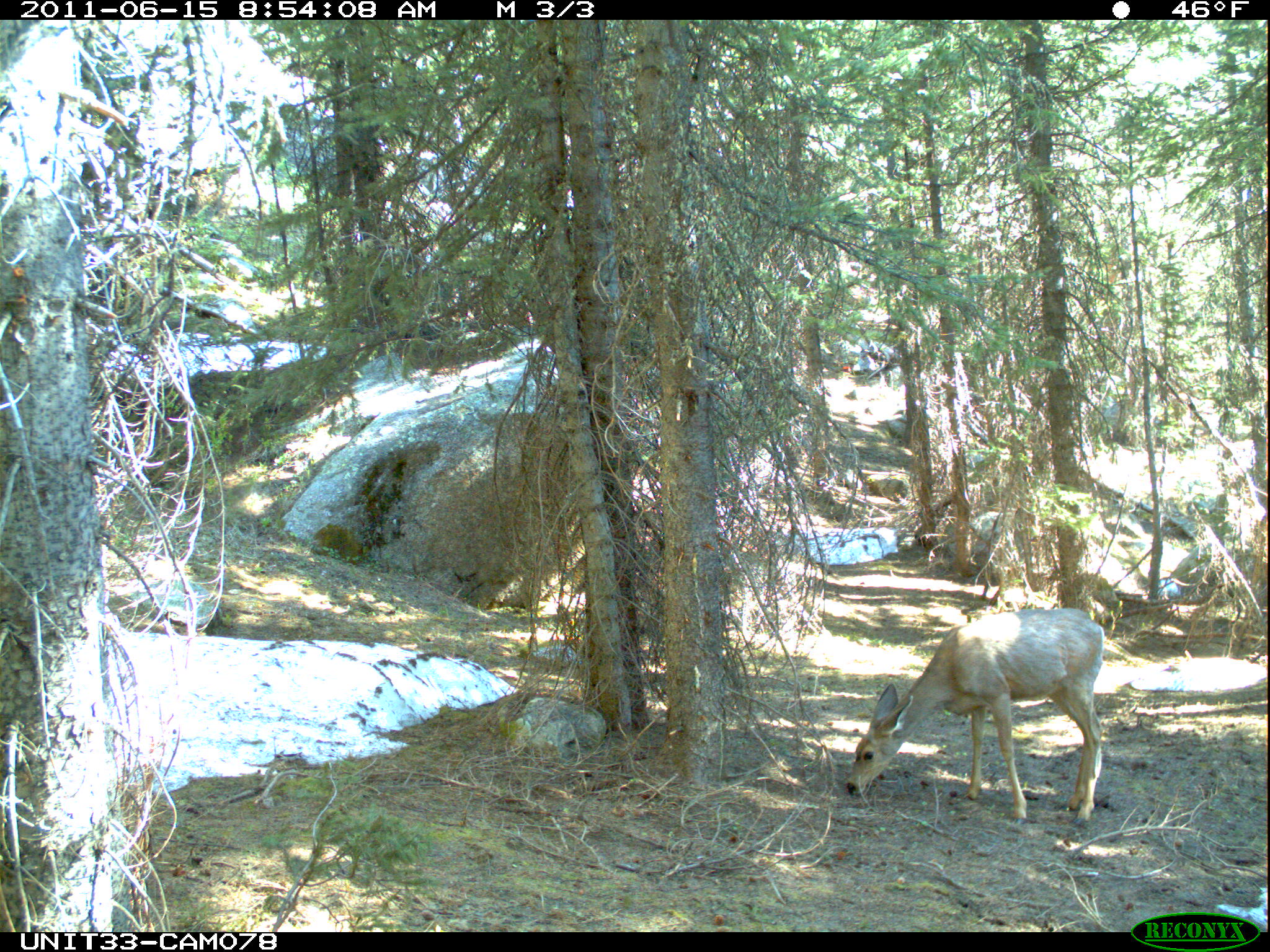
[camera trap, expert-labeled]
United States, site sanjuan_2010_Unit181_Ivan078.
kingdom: Animalia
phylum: Chordata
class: Mammalia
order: Artiodactyla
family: Cervidae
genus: Odocoileus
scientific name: Odocoileus hemionus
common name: mule deer